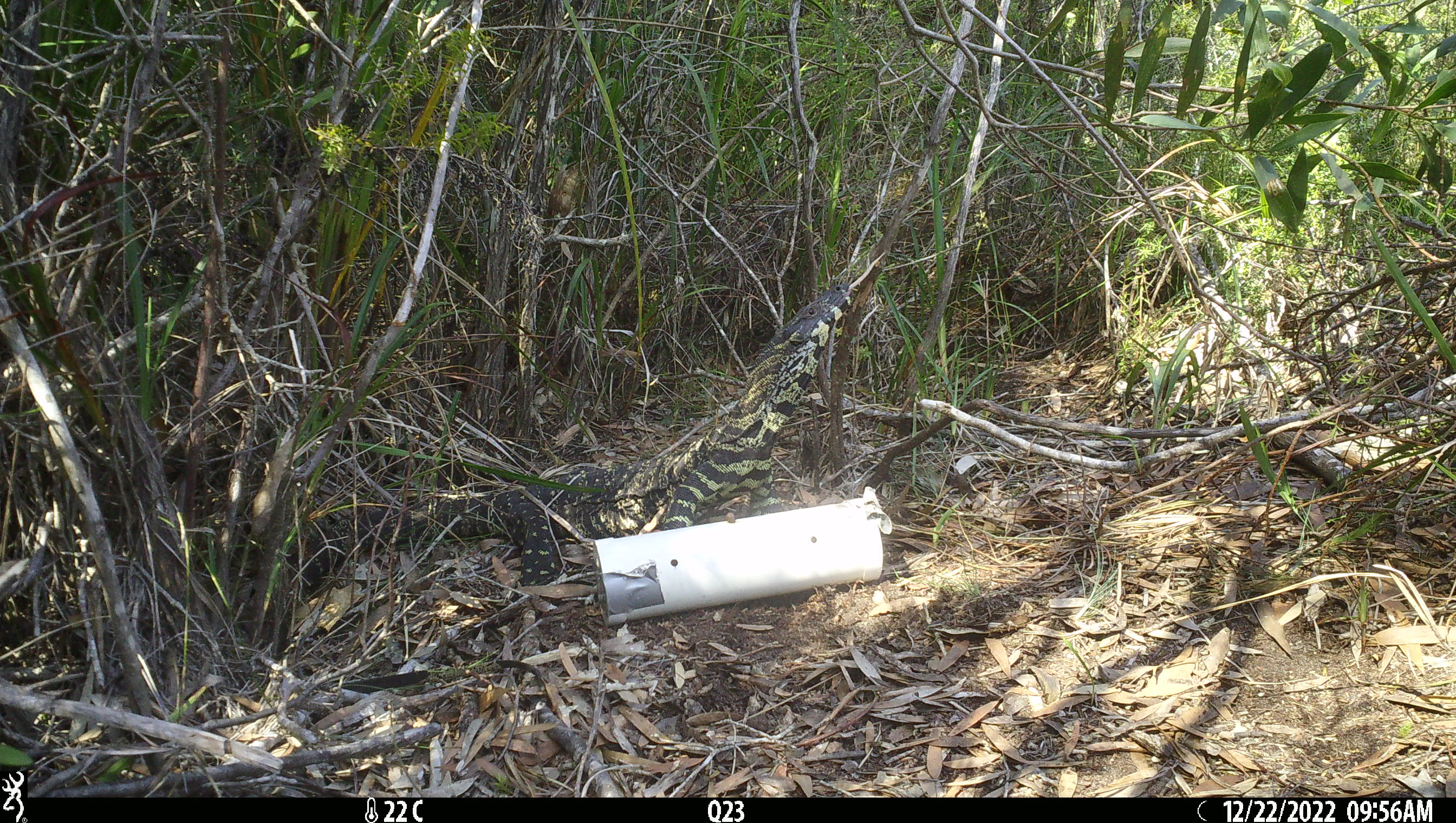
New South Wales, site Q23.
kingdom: Animalia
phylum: Chordata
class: Reptilia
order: Squamata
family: Varanidae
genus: Varanus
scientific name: Varanus varius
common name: lace monitor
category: goanna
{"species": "goanna (lace monitor) (Varanus varius)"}